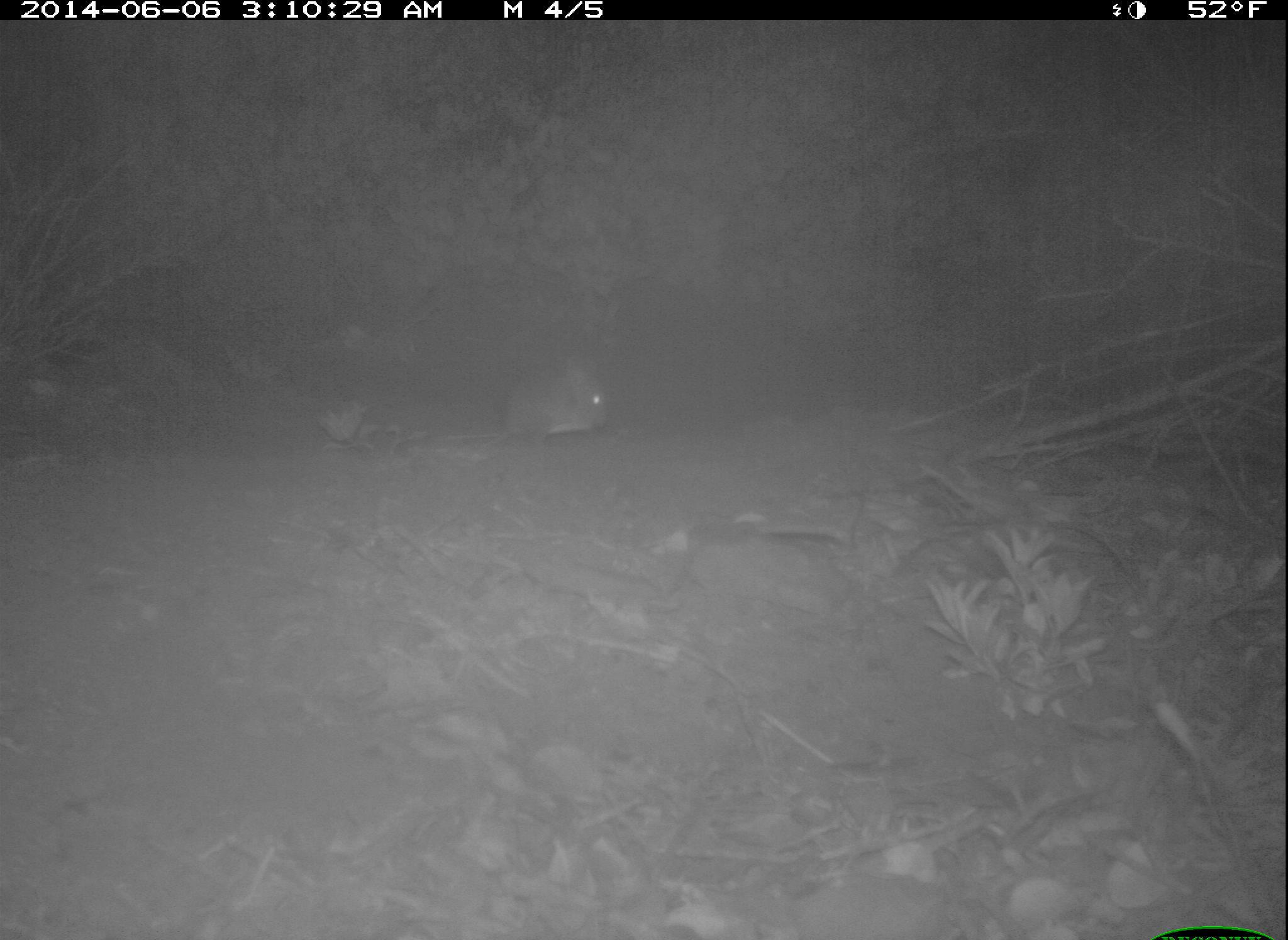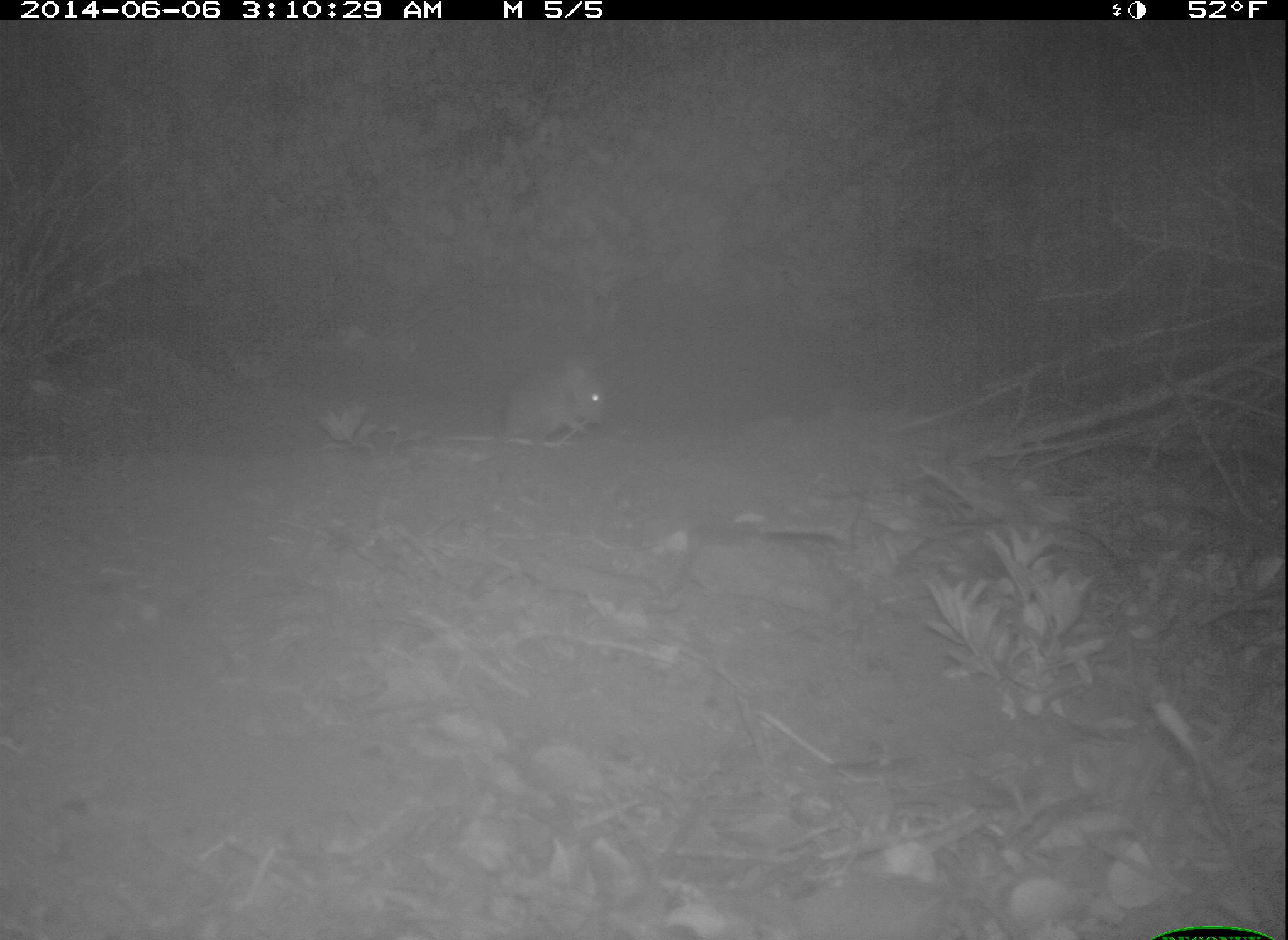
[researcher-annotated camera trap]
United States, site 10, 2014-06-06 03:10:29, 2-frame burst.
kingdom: Animalia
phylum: Chordata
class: Mammalia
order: Rodentia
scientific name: Rodentia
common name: rodent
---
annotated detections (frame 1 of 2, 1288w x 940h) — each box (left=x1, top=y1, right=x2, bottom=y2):
rodent: (left=424, top=366, right=614, bottom=450)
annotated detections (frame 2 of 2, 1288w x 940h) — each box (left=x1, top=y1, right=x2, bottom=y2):
rodent: (left=429, top=358, right=607, bottom=448)